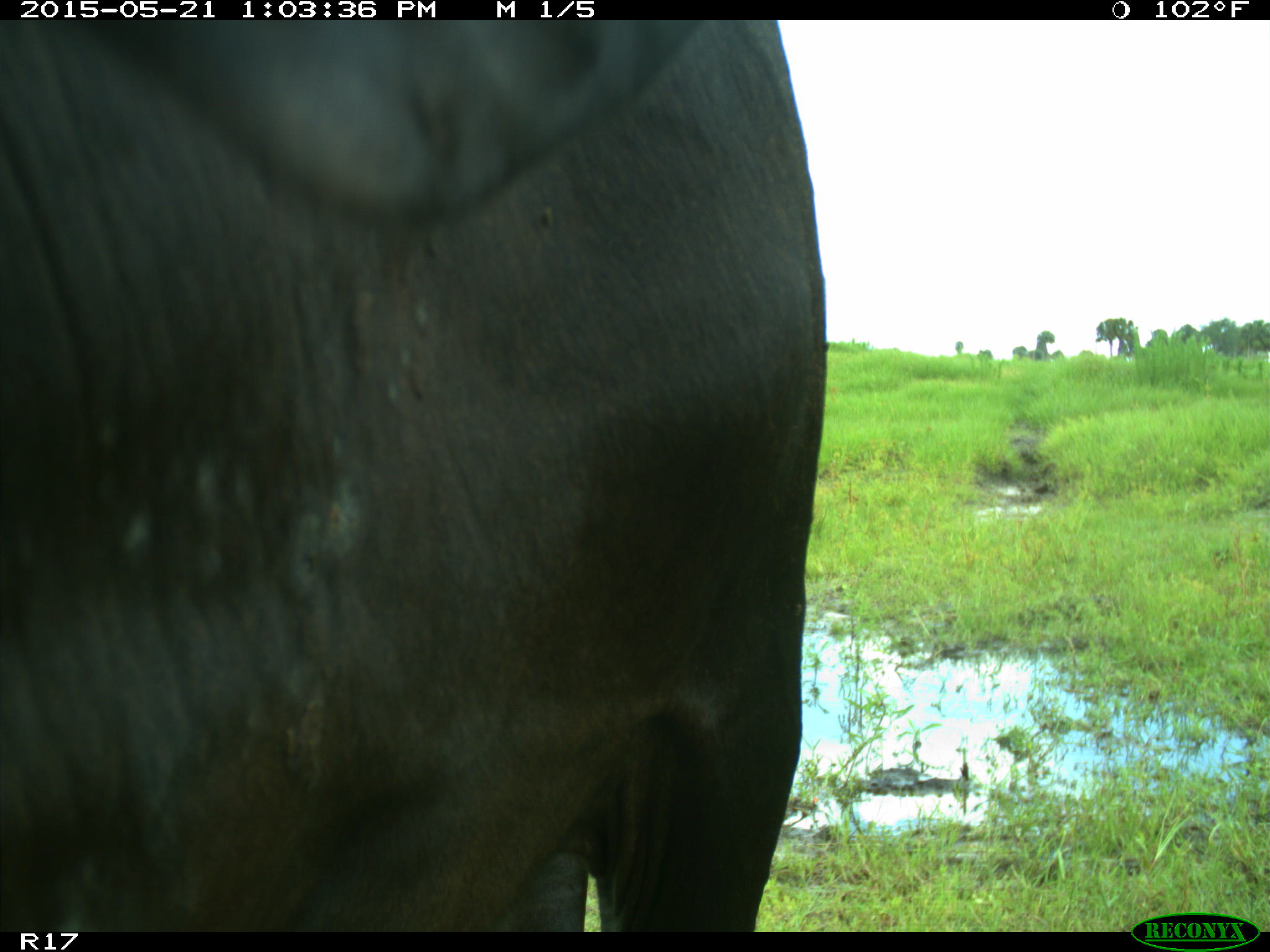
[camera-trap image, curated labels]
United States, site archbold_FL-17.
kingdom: Animalia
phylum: Chordata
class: Mammalia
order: Artiodactyla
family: Bovidae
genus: Bos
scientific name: Bos taurus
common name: domestic cow